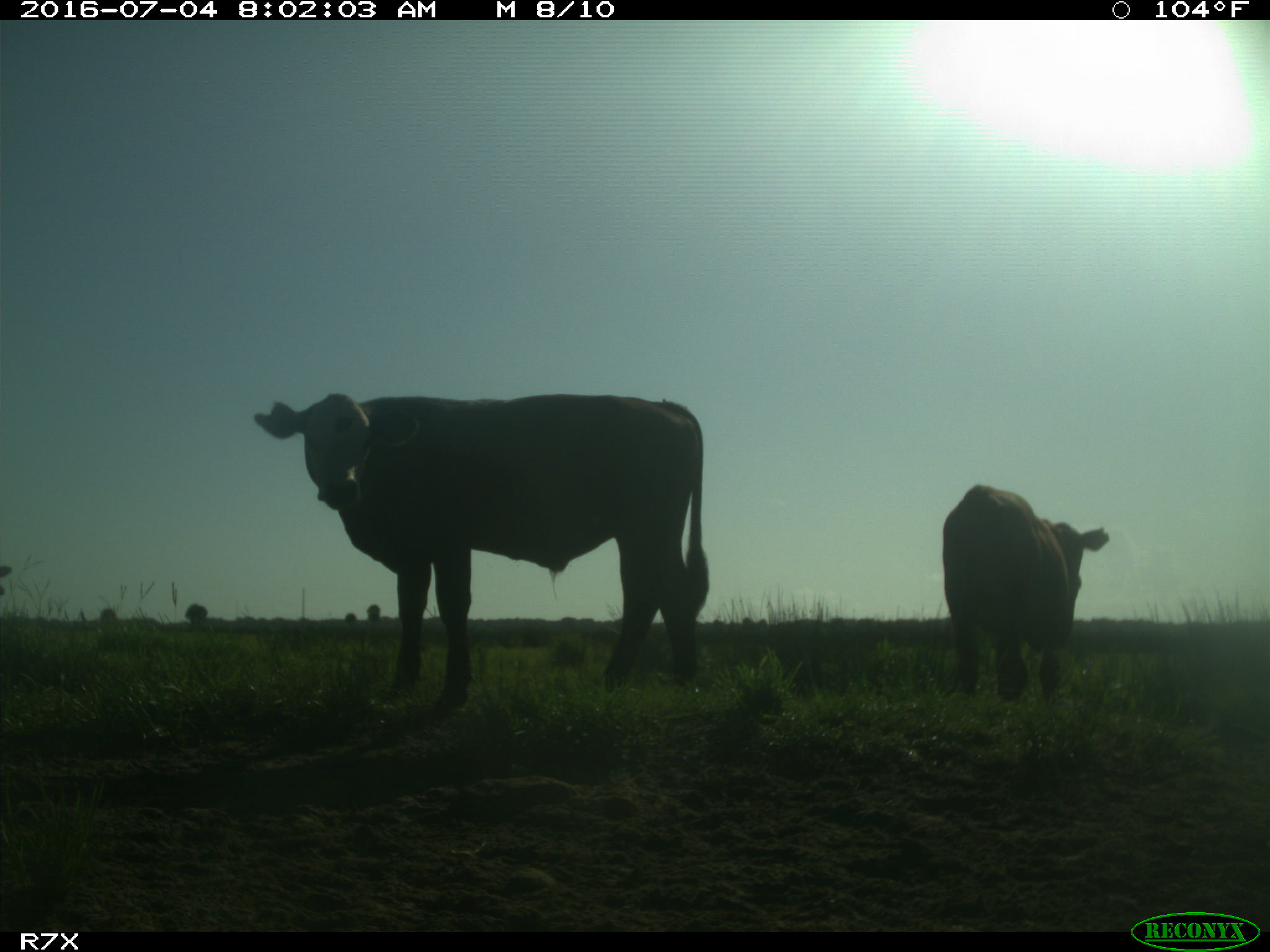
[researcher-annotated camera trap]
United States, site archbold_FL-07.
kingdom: Animalia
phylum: Chordata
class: Mammalia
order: Artiodactyla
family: Bovidae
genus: Bos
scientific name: Bos taurus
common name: domestic cow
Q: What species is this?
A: Bos taurus (domestic cow).